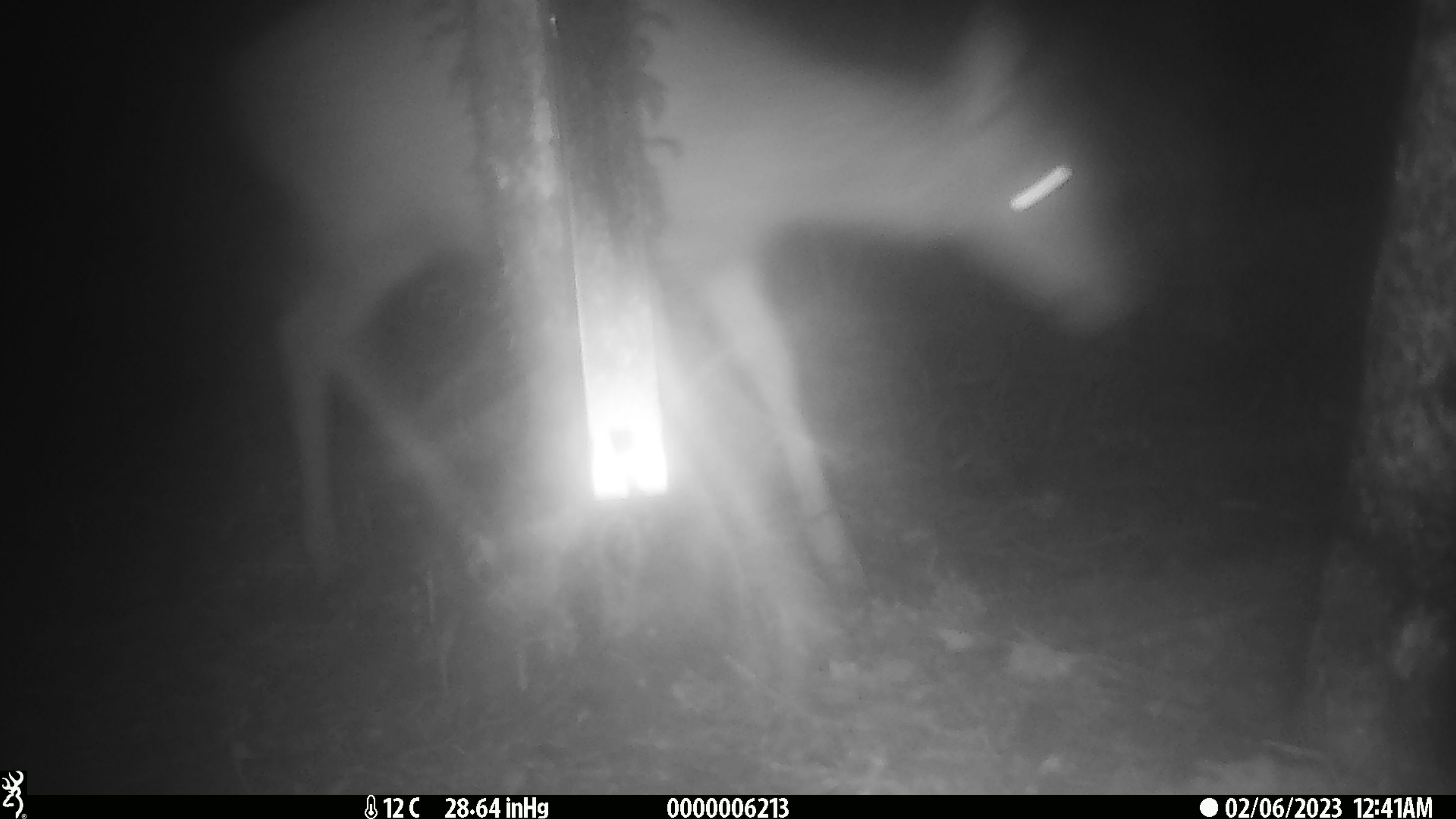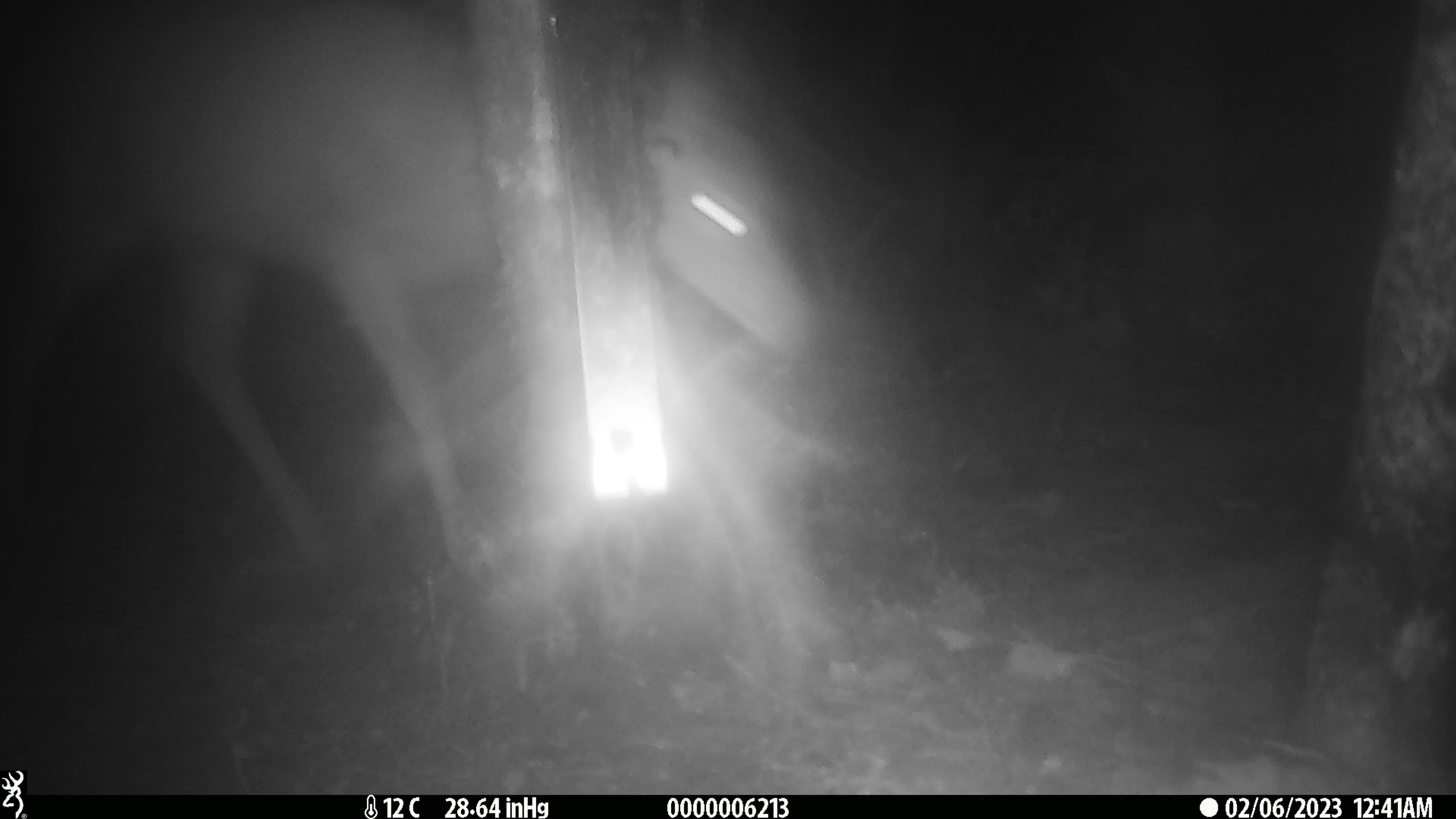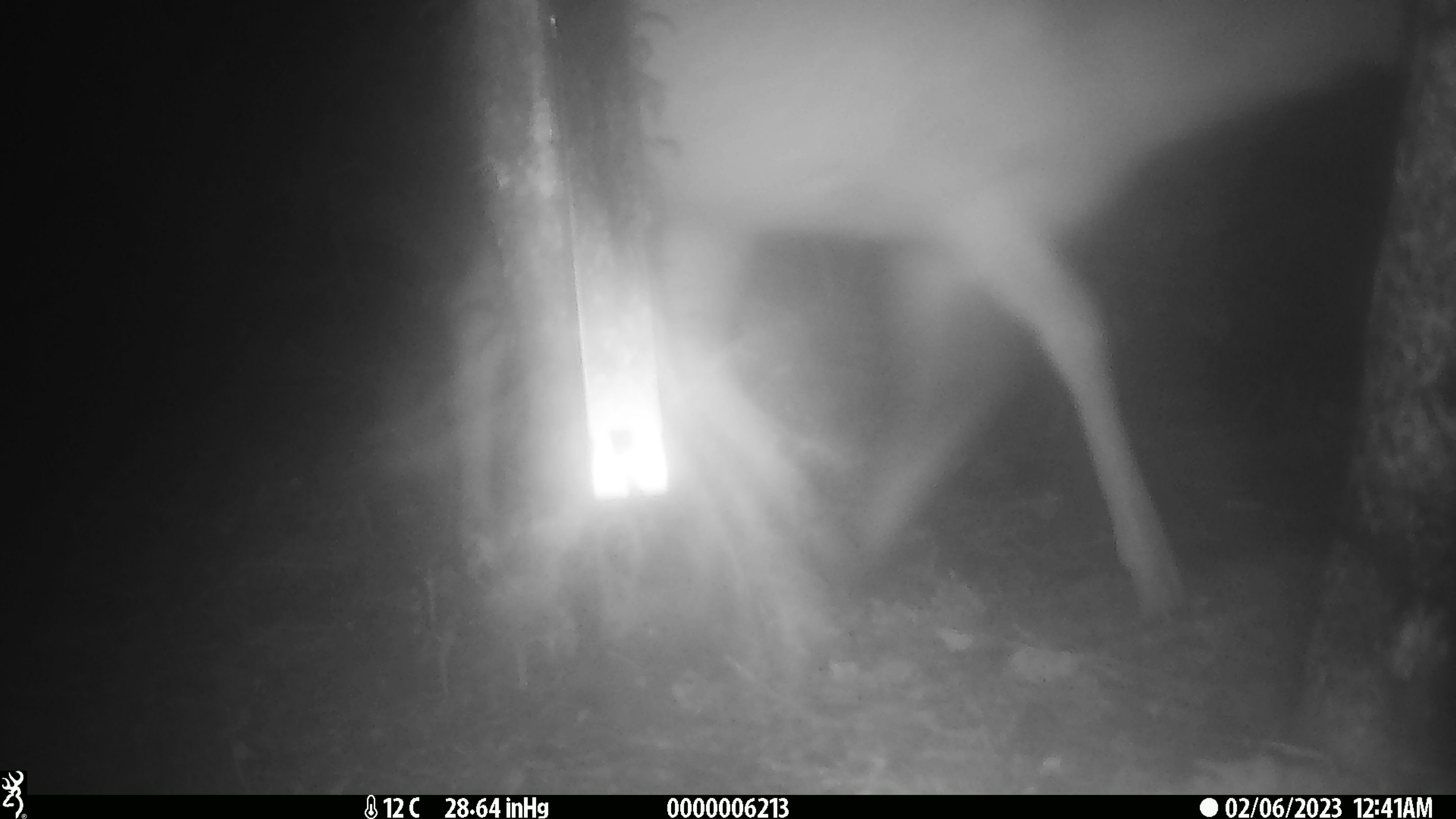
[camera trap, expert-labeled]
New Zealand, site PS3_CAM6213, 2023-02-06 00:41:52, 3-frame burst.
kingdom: Animalia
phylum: Chordata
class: Mammalia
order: Artiodactyla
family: Cervidae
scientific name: Cervidae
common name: deer